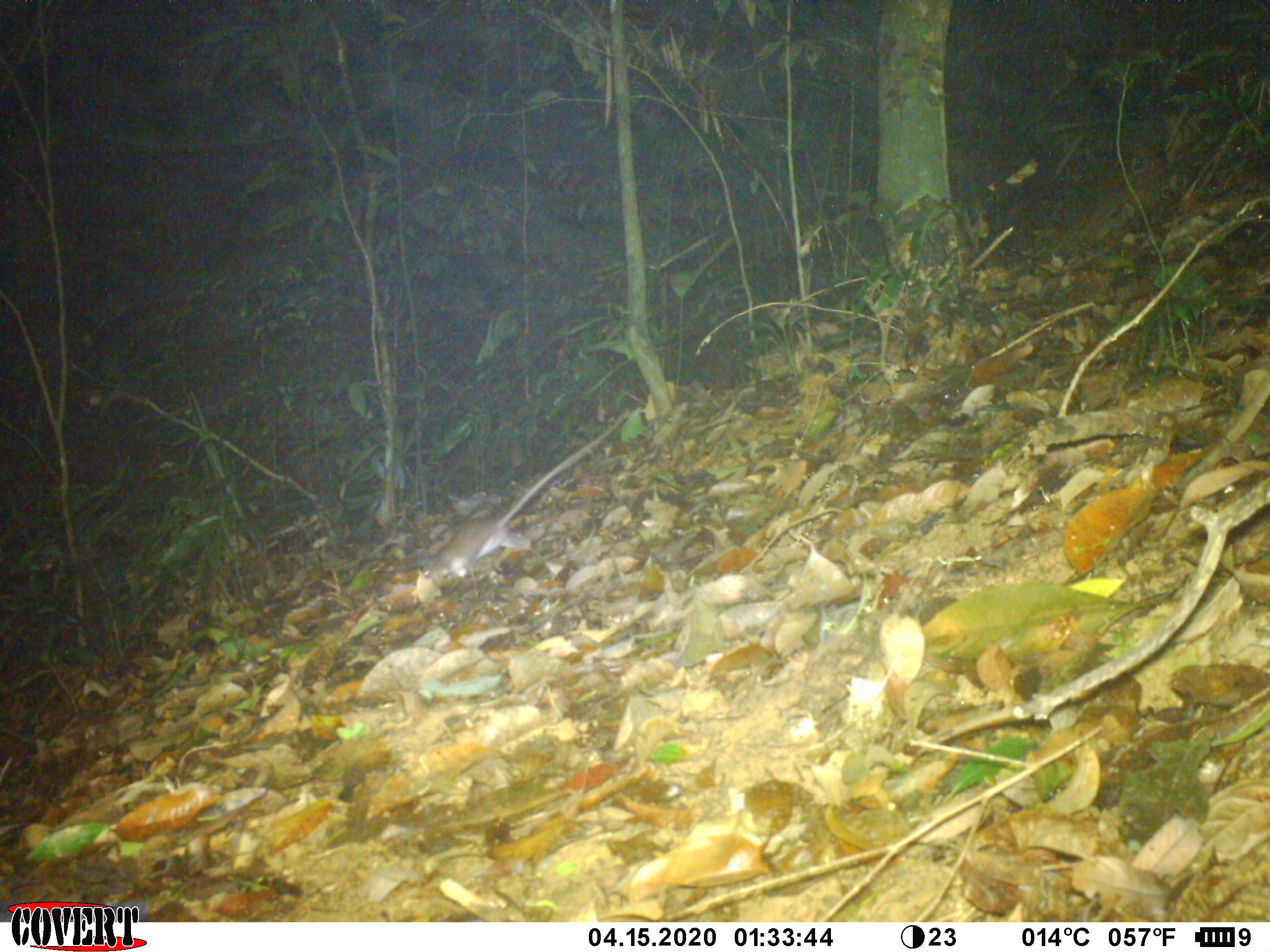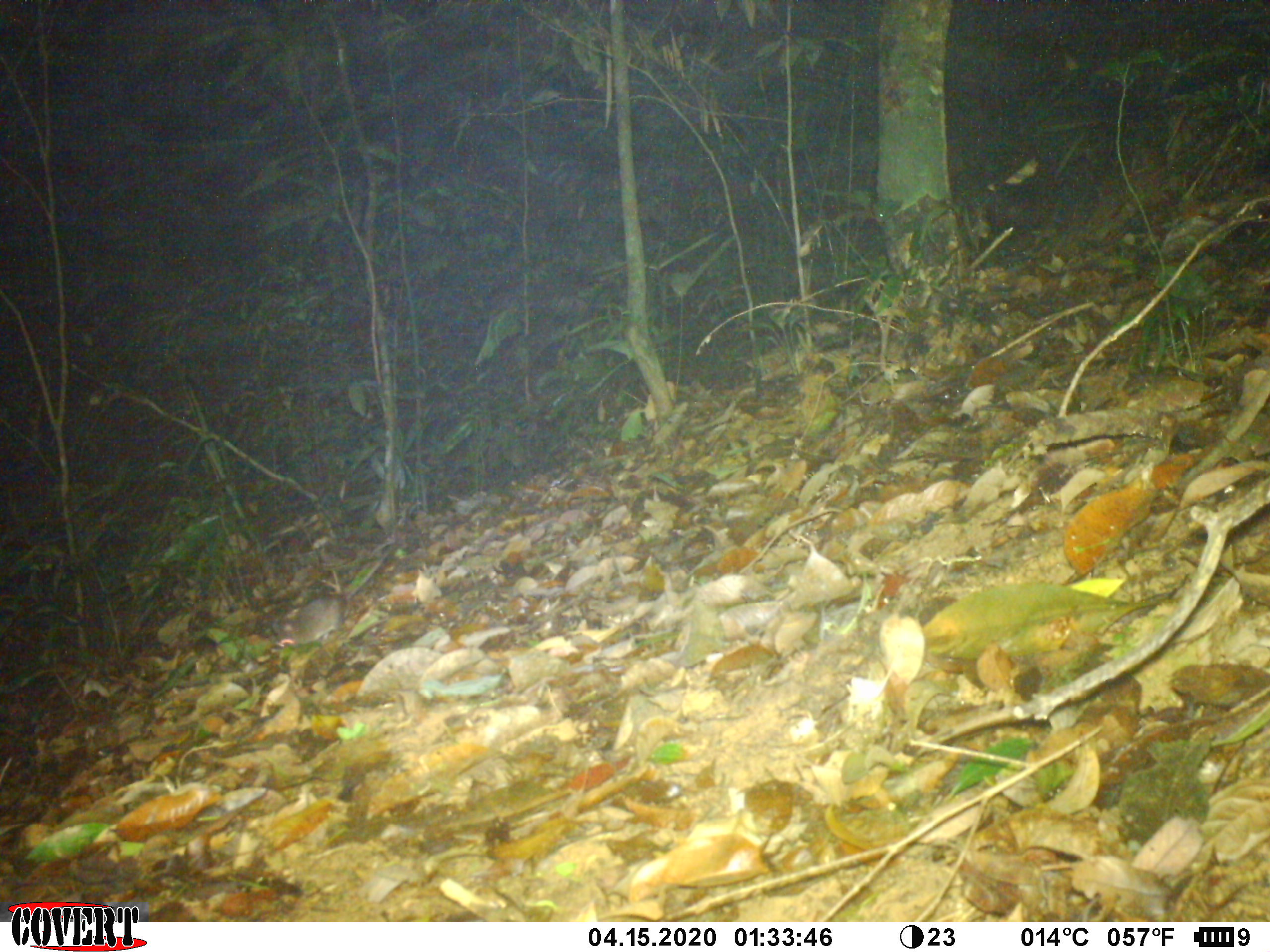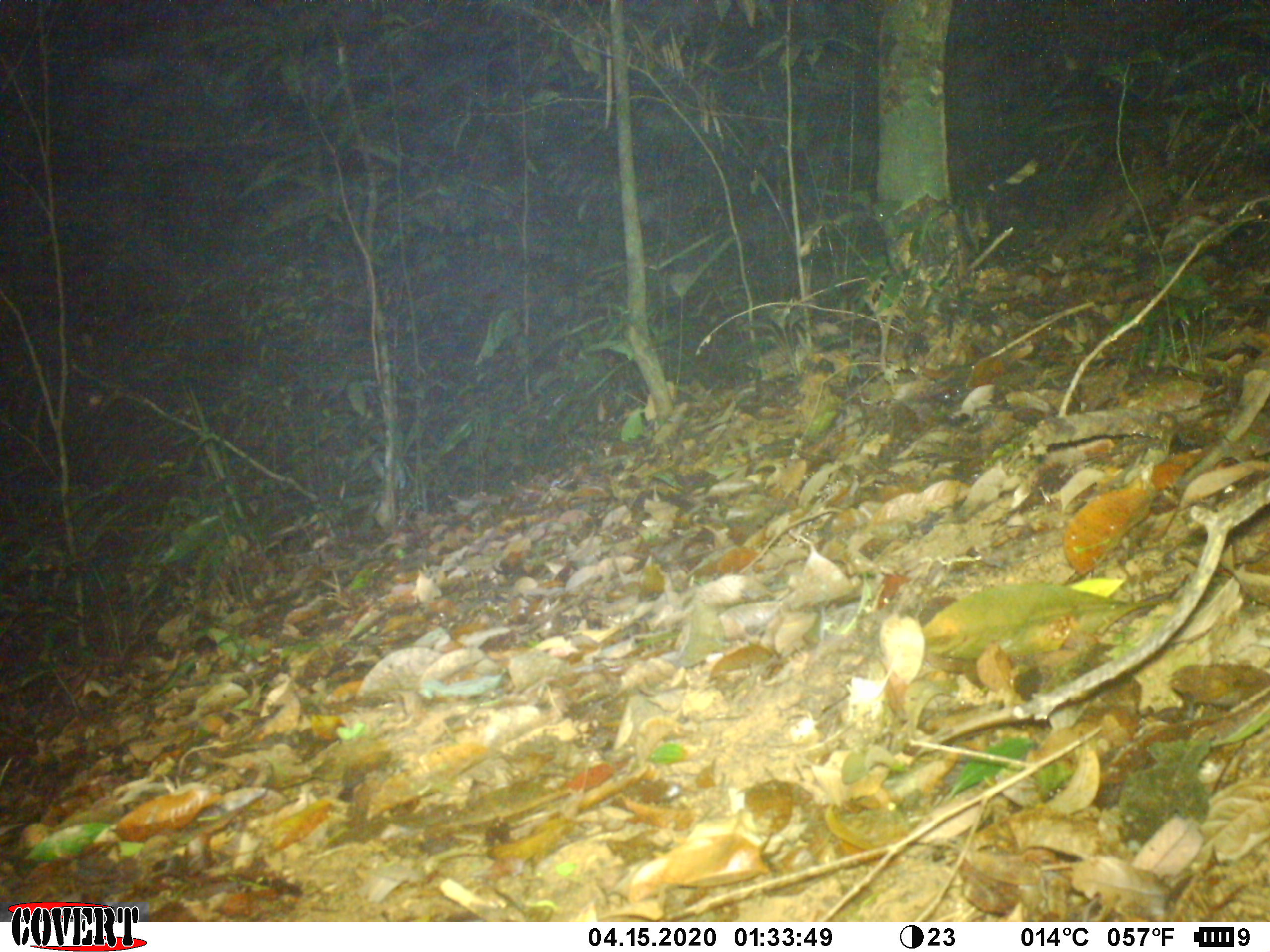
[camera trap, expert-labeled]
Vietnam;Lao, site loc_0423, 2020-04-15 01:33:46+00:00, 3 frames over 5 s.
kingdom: Animalia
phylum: Chordata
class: Mammalia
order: Rodentia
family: Muridae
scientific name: Muridae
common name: old-world mice and rats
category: unidentified murid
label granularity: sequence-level